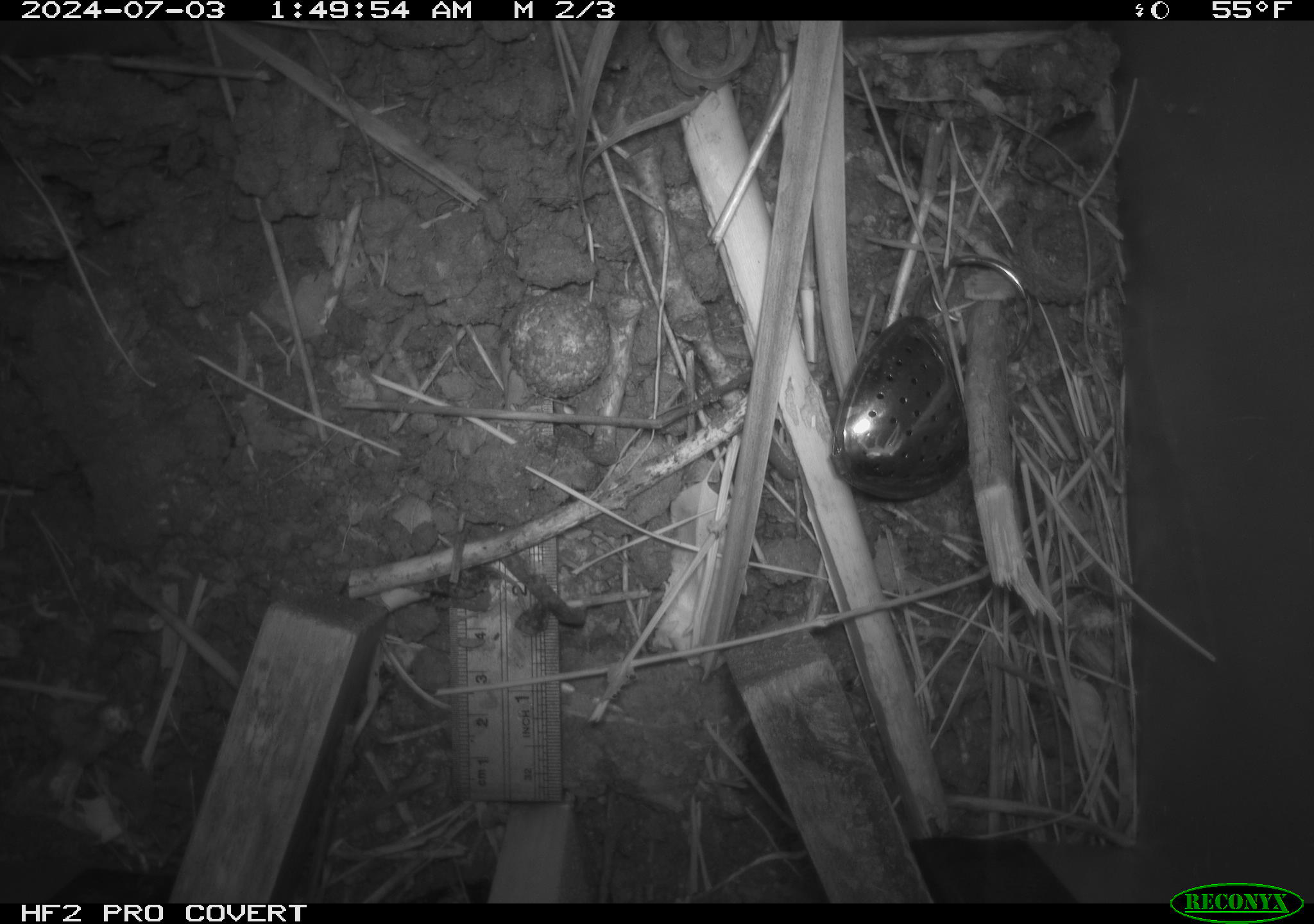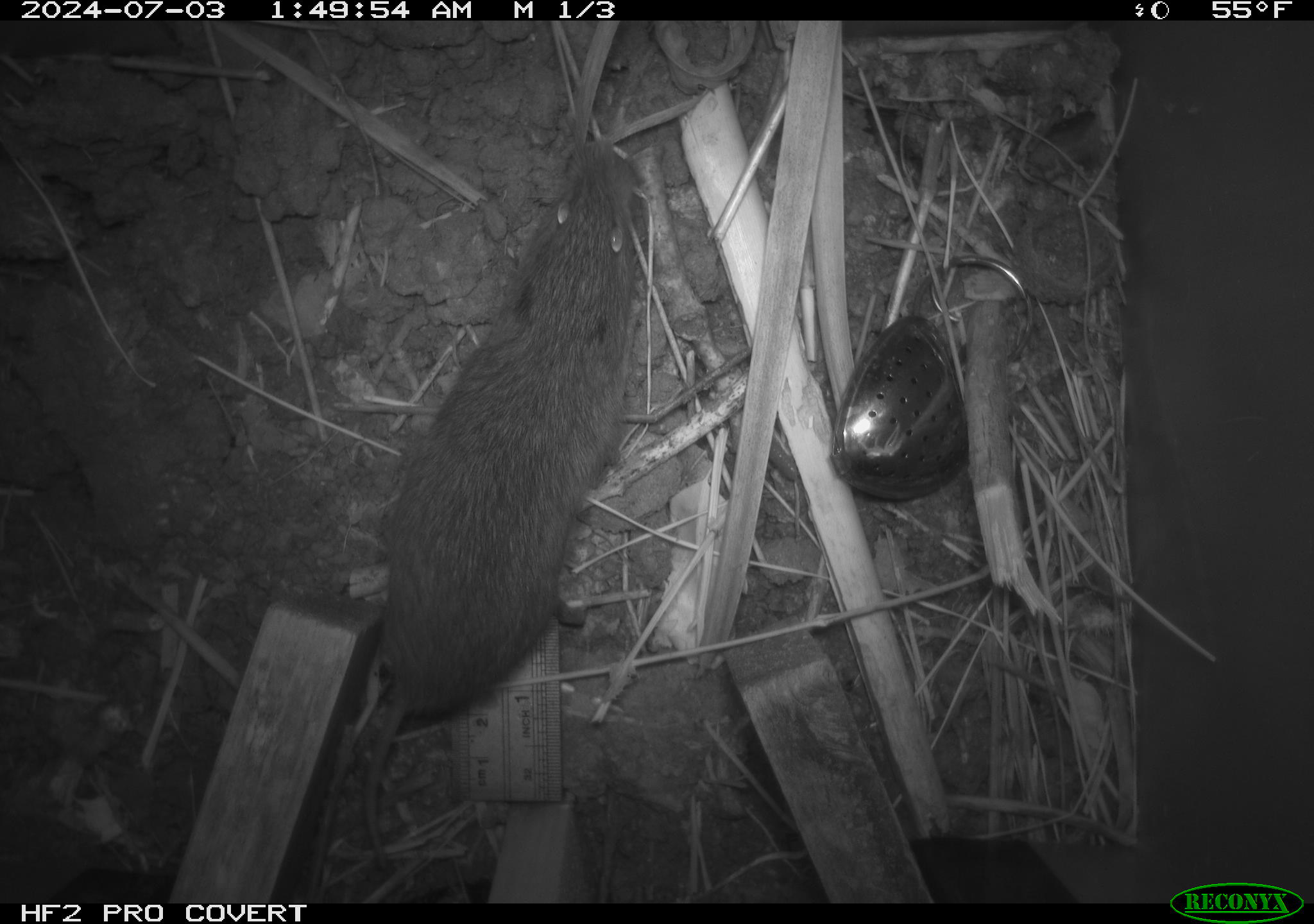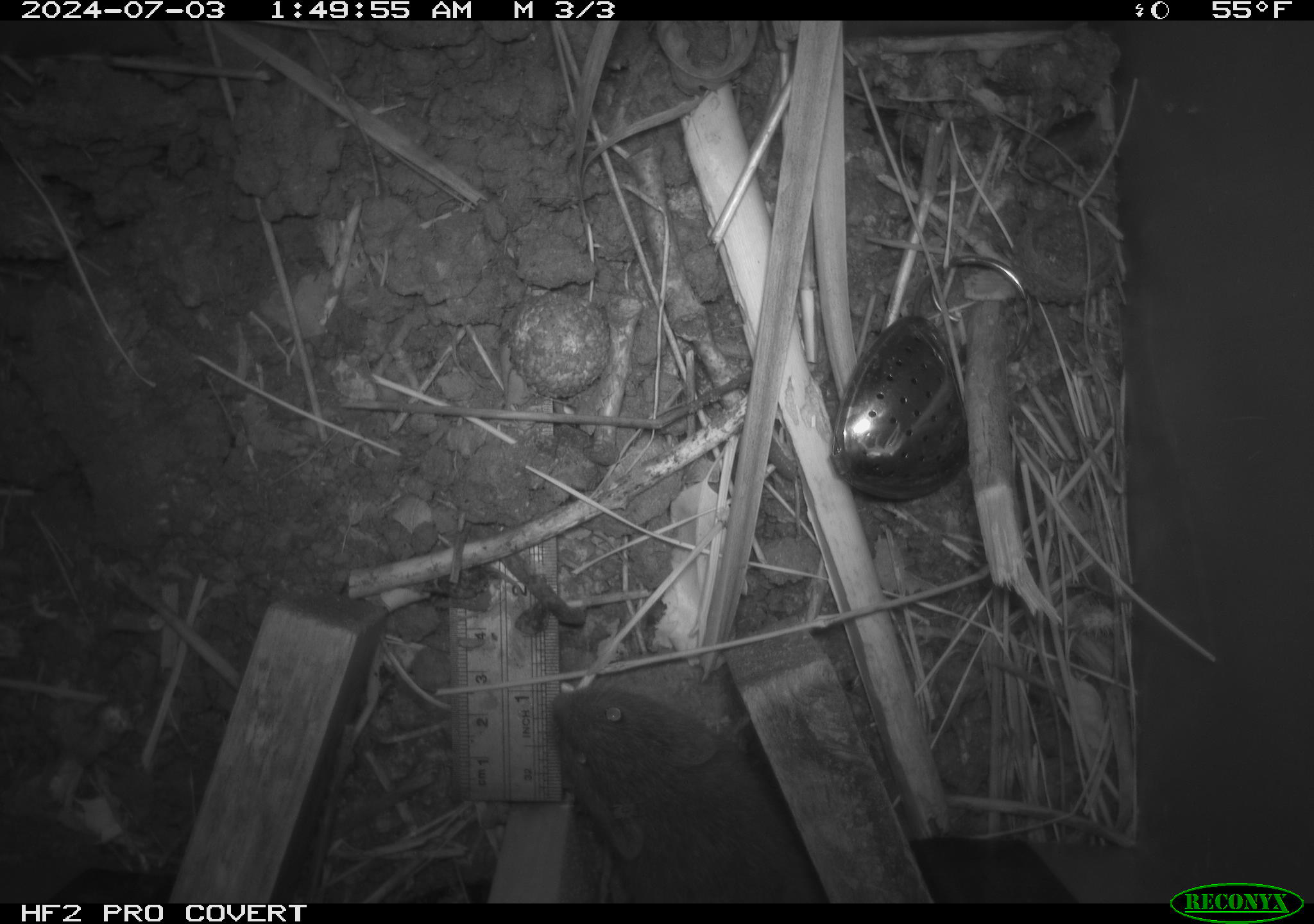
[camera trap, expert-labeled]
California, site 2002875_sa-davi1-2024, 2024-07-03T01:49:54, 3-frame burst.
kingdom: Animalia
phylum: Chordata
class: Mammalia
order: Rodentia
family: Cricetidae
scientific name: Arvicolinae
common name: voles, lemmings, and muskrats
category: arvicolinae subfamily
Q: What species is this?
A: Arvicolinae subfamily (voles, lemmings, and muskrats) (Arvicolinae).